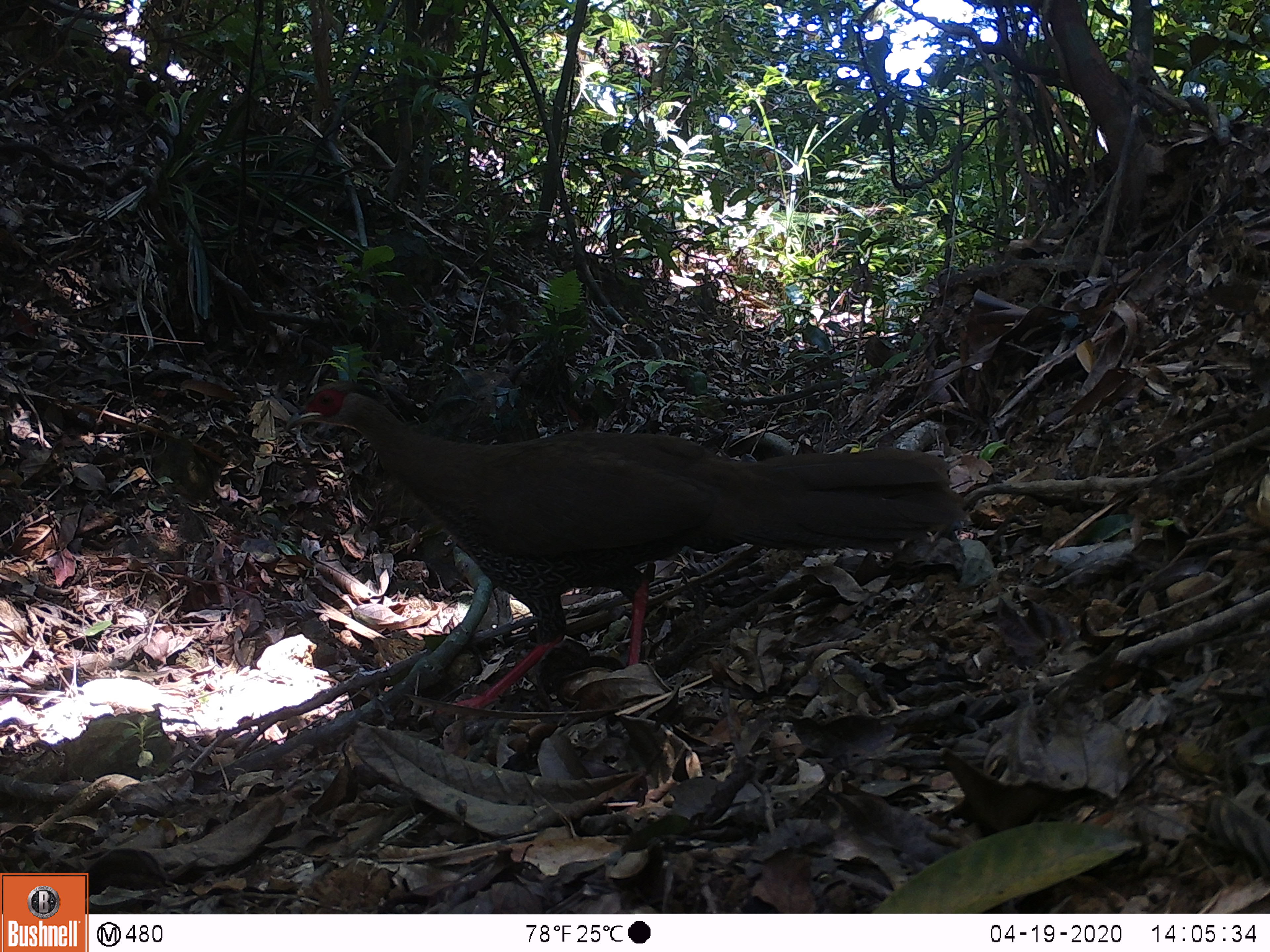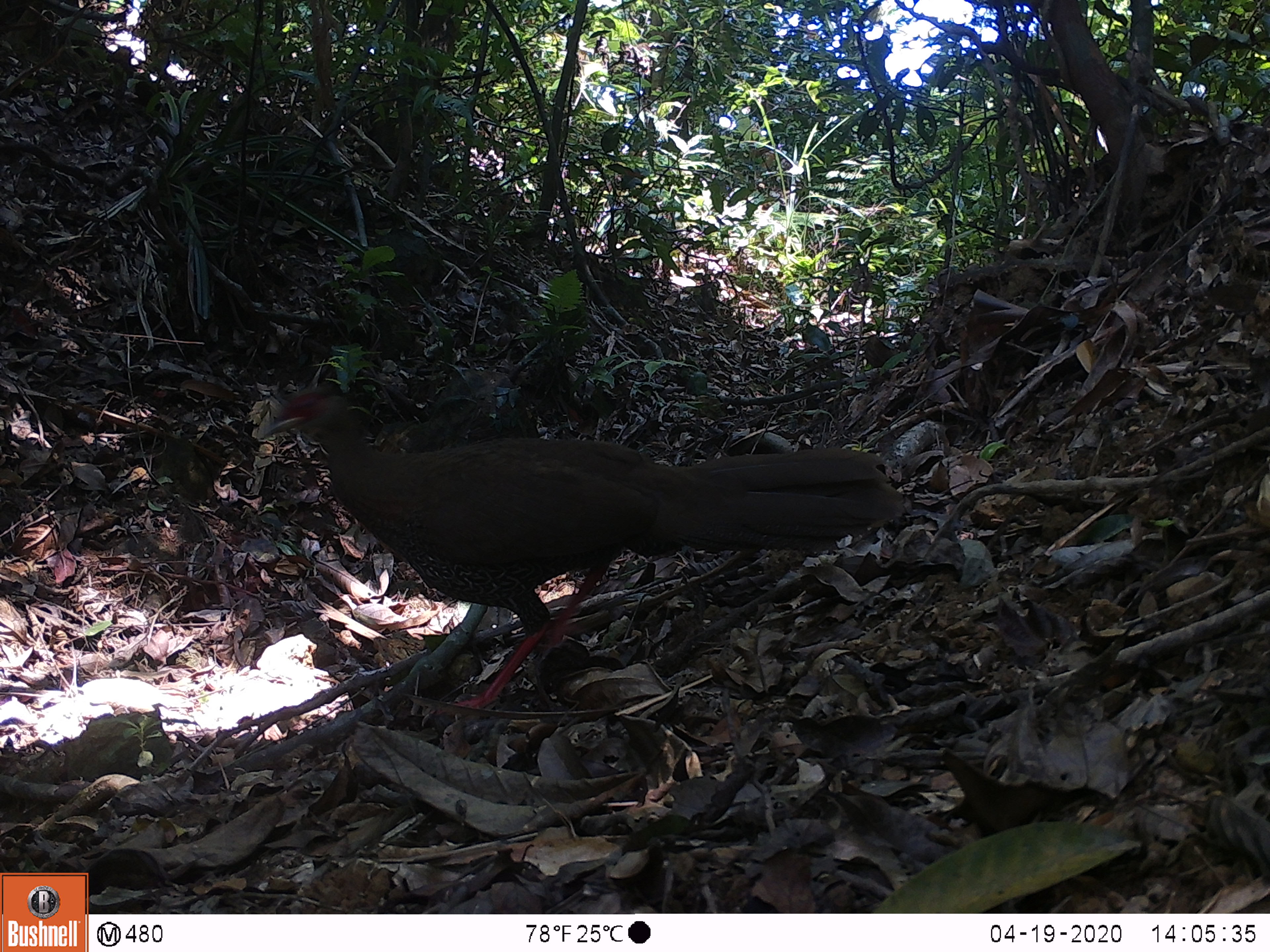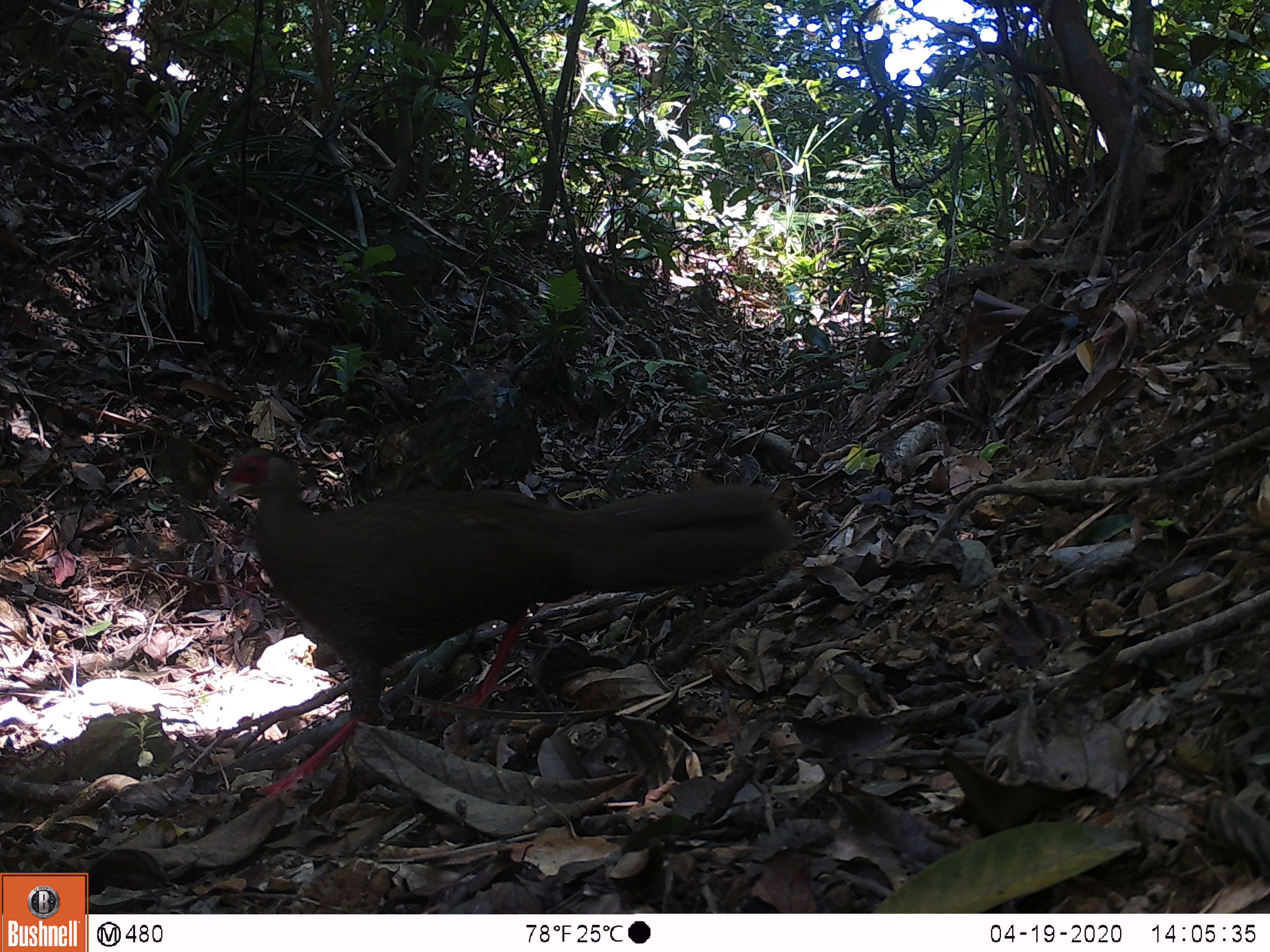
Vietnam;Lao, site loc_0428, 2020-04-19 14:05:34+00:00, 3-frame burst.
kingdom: Animalia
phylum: Chordata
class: Aves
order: Galliformes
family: Phasianidae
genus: Lophura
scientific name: Lophura nycthemera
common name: silver pheasant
Silver pheasant (Lophura nycthemera). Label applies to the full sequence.